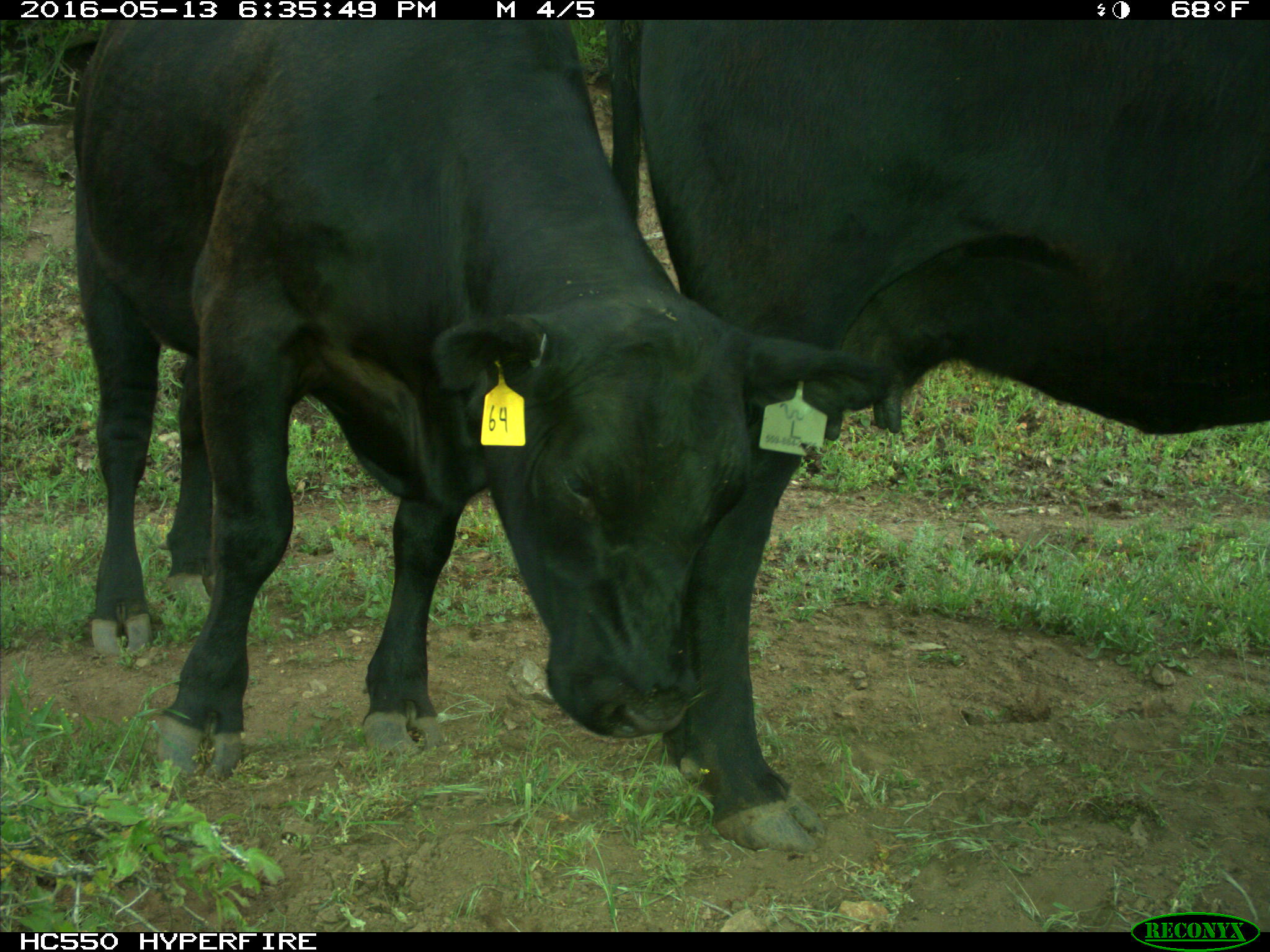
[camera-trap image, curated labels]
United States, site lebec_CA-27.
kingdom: Animalia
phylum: Chordata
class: Mammalia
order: Artiodactyla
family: Bovidae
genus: Bos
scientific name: Bos taurus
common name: domestic cow